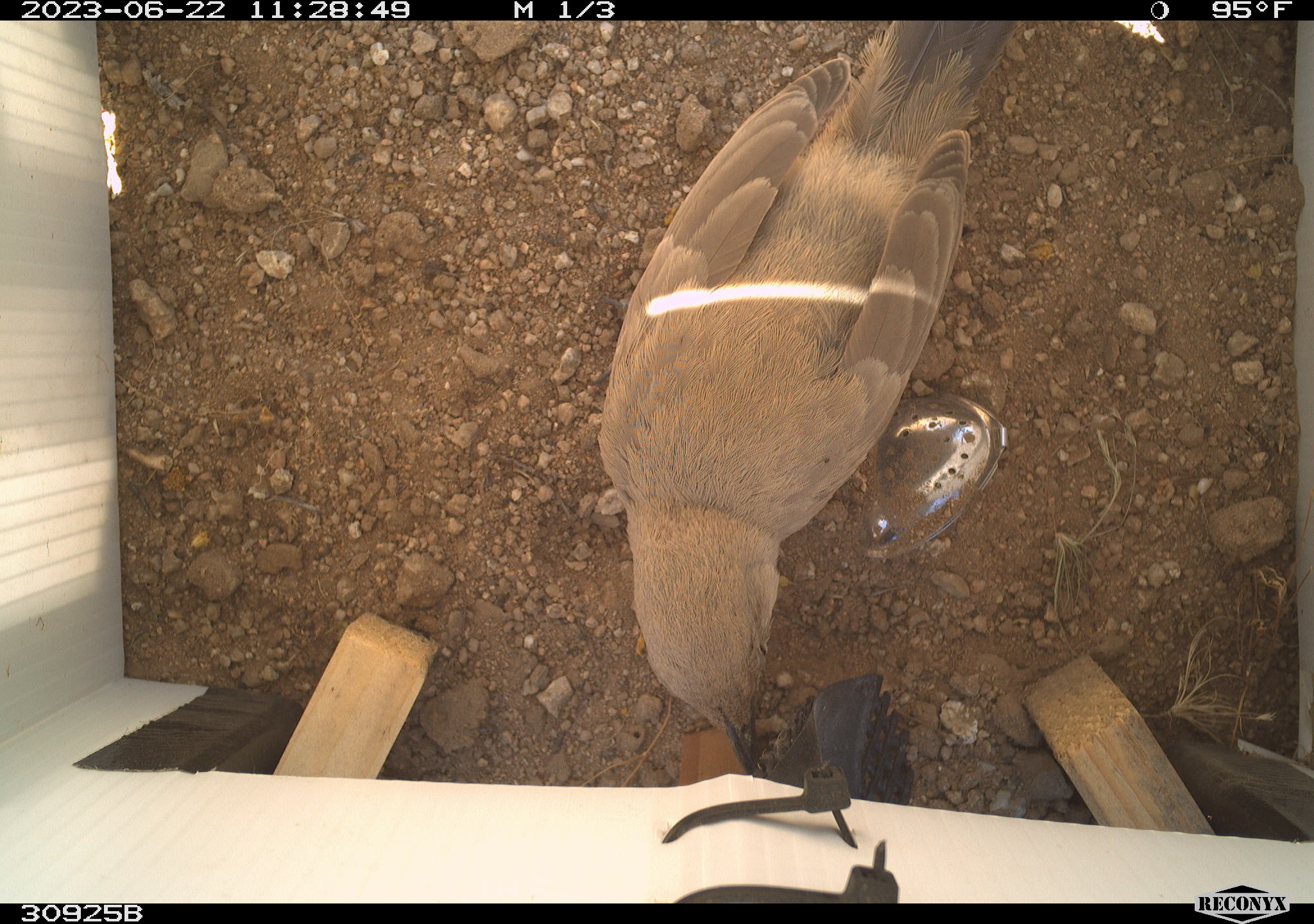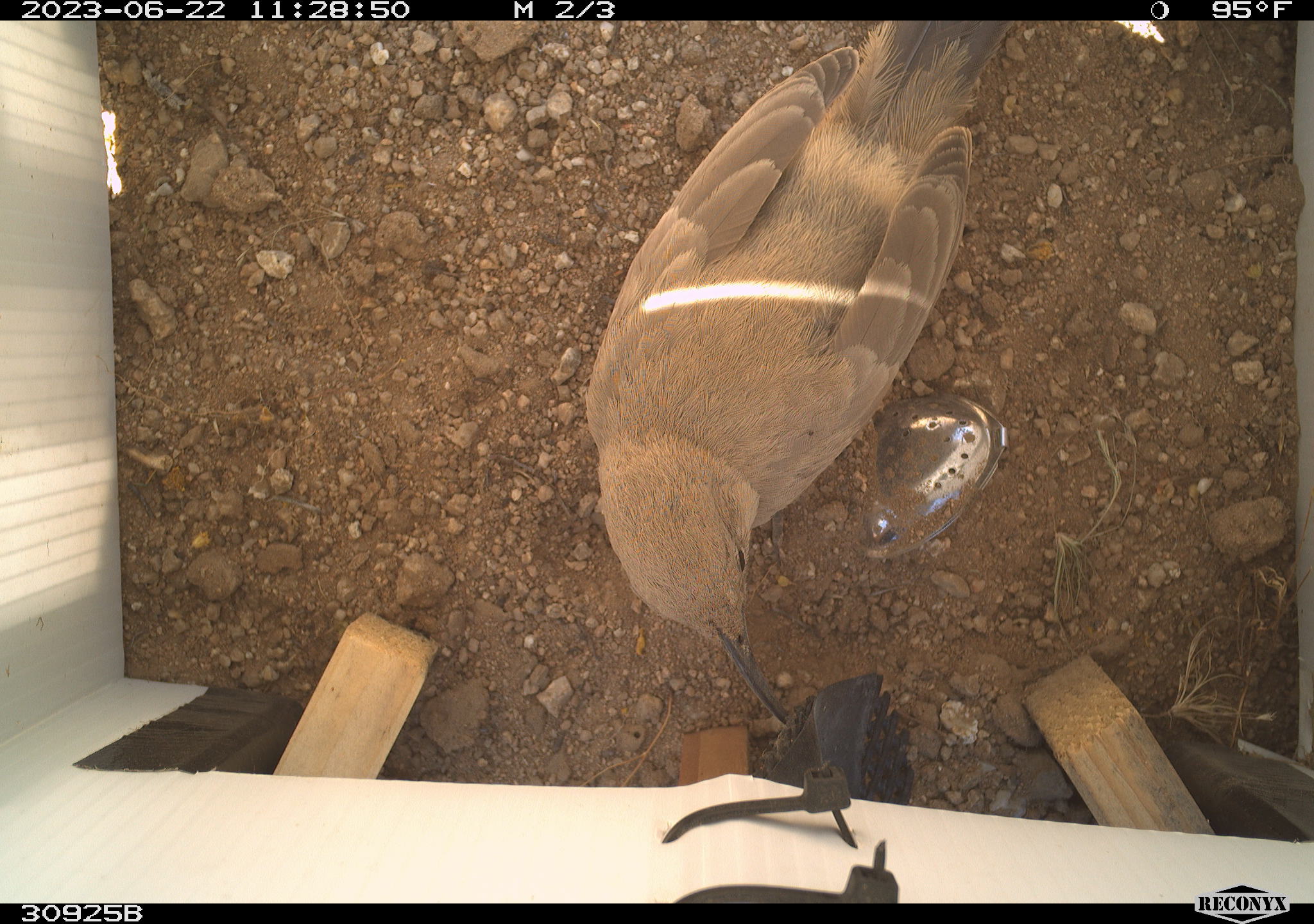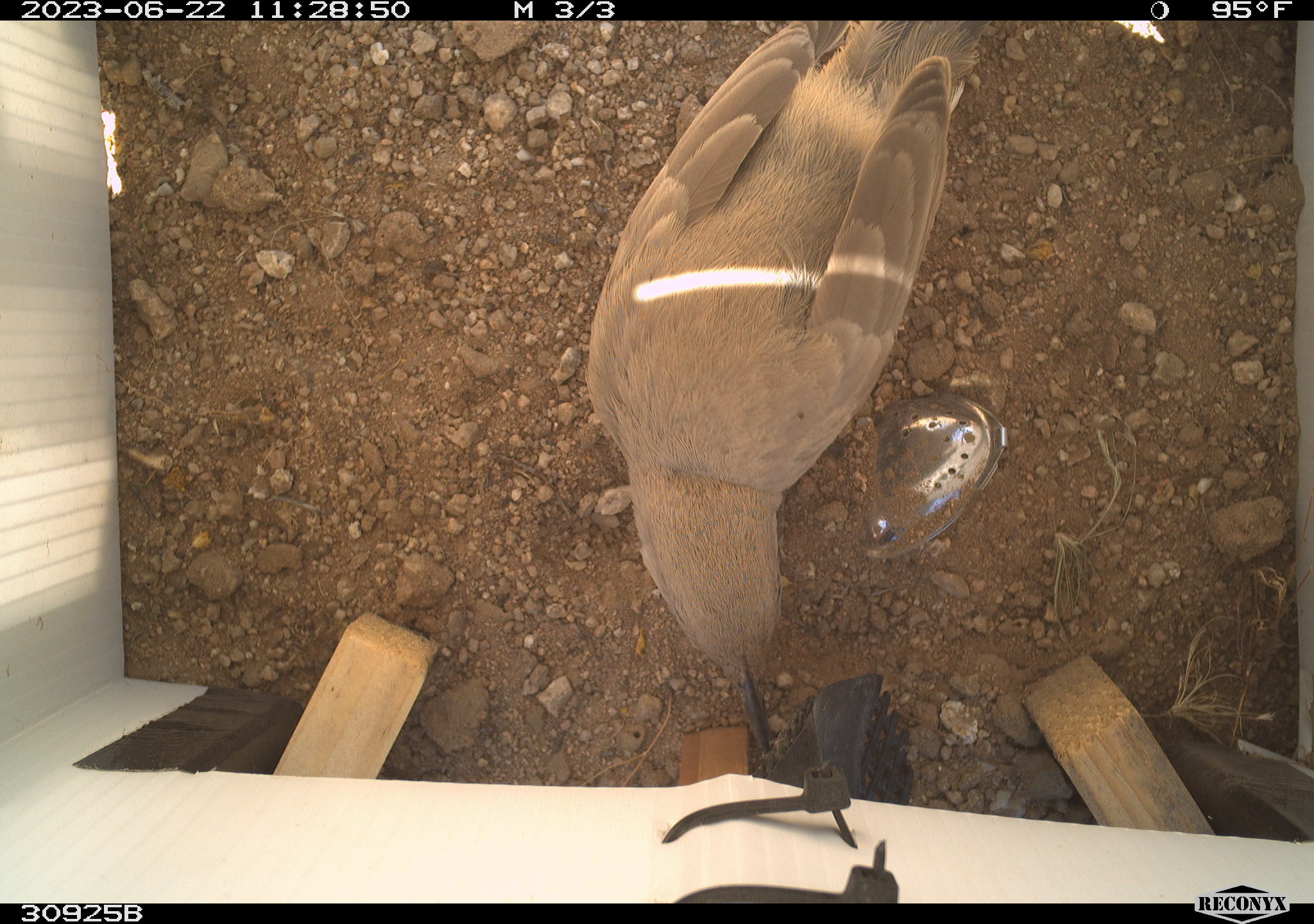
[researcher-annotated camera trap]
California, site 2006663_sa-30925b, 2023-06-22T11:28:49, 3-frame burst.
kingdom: Animalia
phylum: Chordata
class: Aves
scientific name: Aves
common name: bird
Bird (Aves).